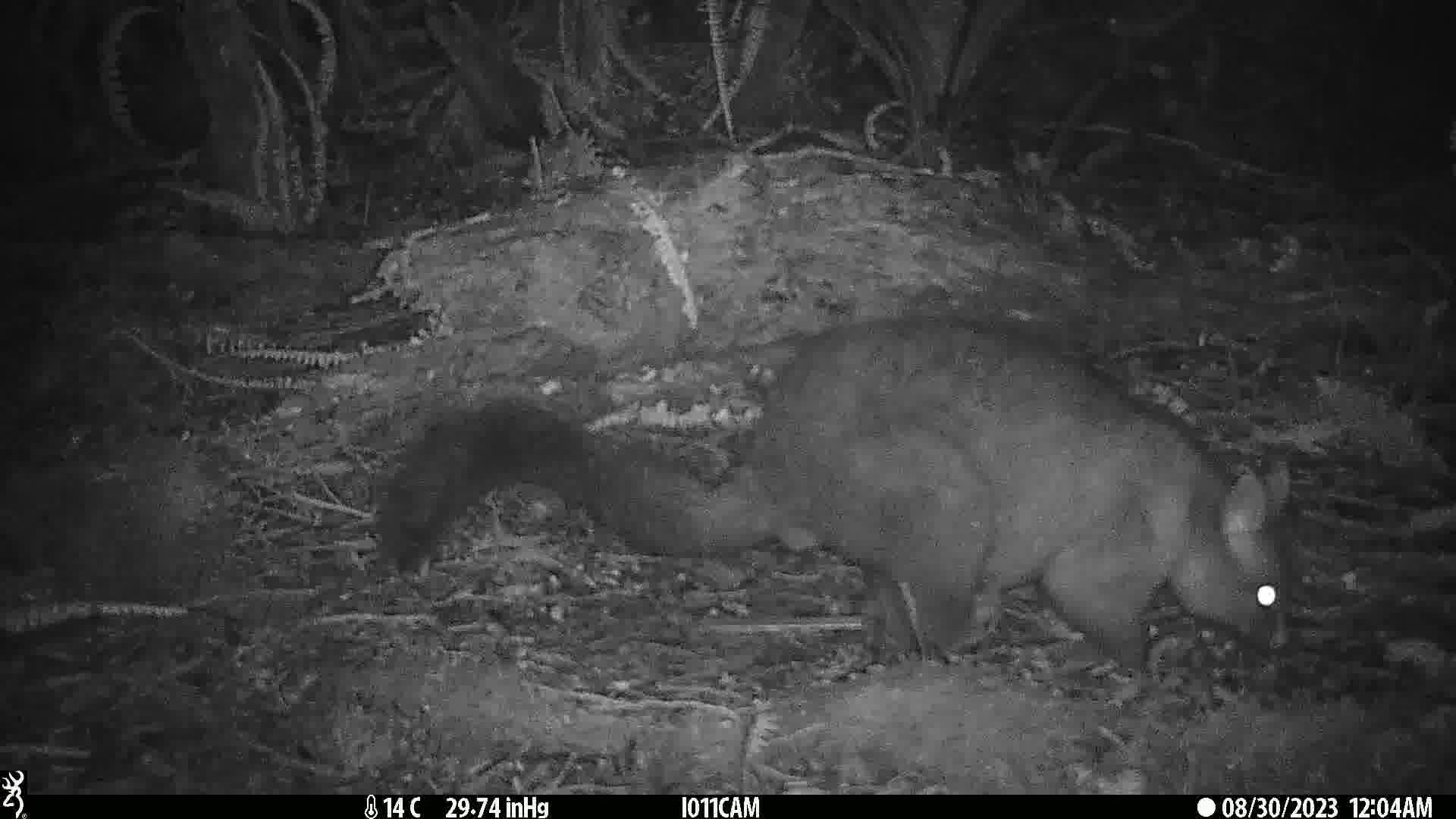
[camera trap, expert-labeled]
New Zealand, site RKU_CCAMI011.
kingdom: Animalia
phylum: Chordata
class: Mammalia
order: Diprotodontia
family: Phalangeridae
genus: Trichosurus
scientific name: Trichosurus vulpecula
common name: common brushtail possum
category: possum